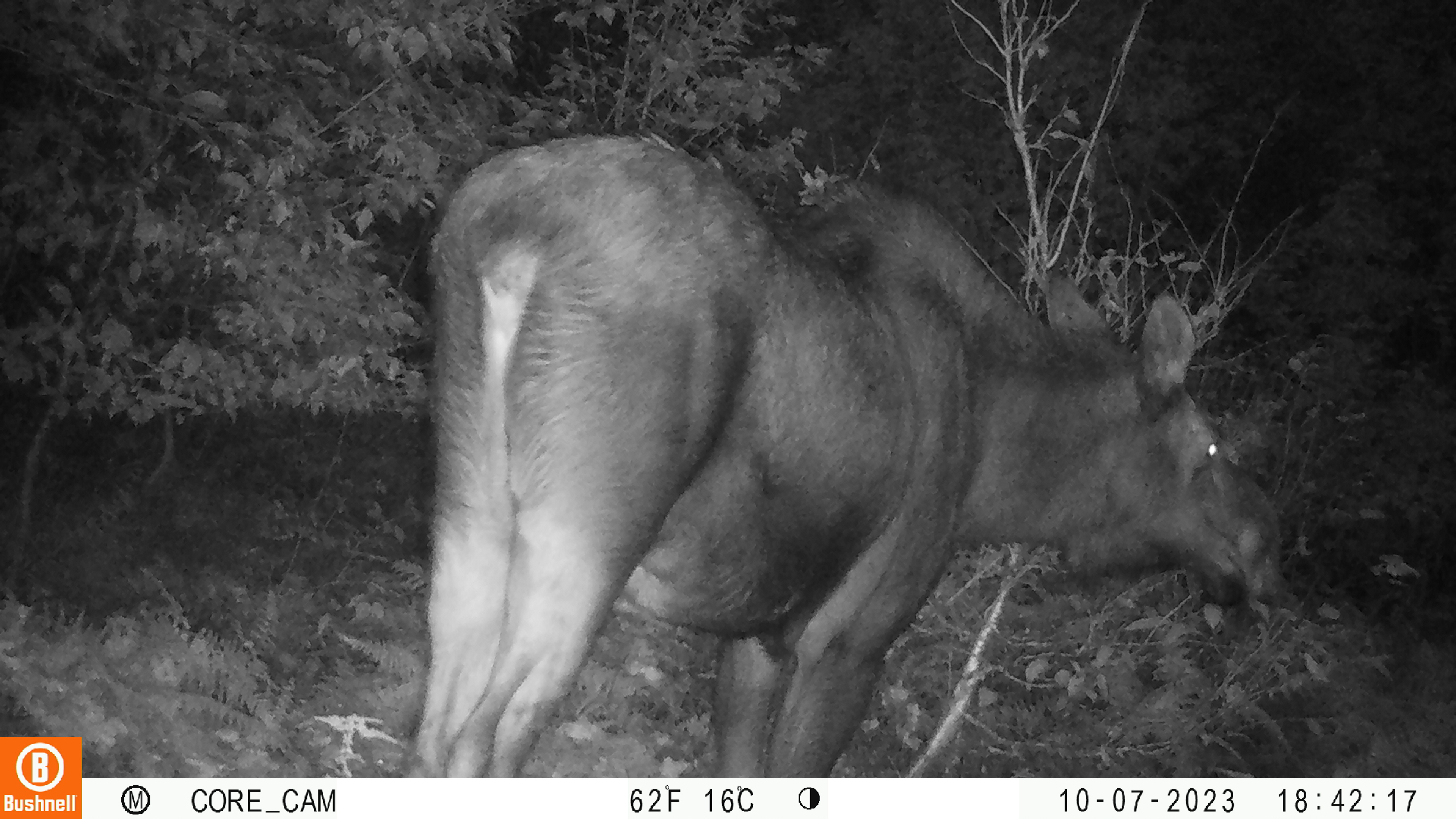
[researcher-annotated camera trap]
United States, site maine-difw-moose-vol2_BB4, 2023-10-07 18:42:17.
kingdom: Animalia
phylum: Chordata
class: Mammalia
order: Artiodactyla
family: Cervidae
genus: Alces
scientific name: Alces alces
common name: moose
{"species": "moose (Alces alces)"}